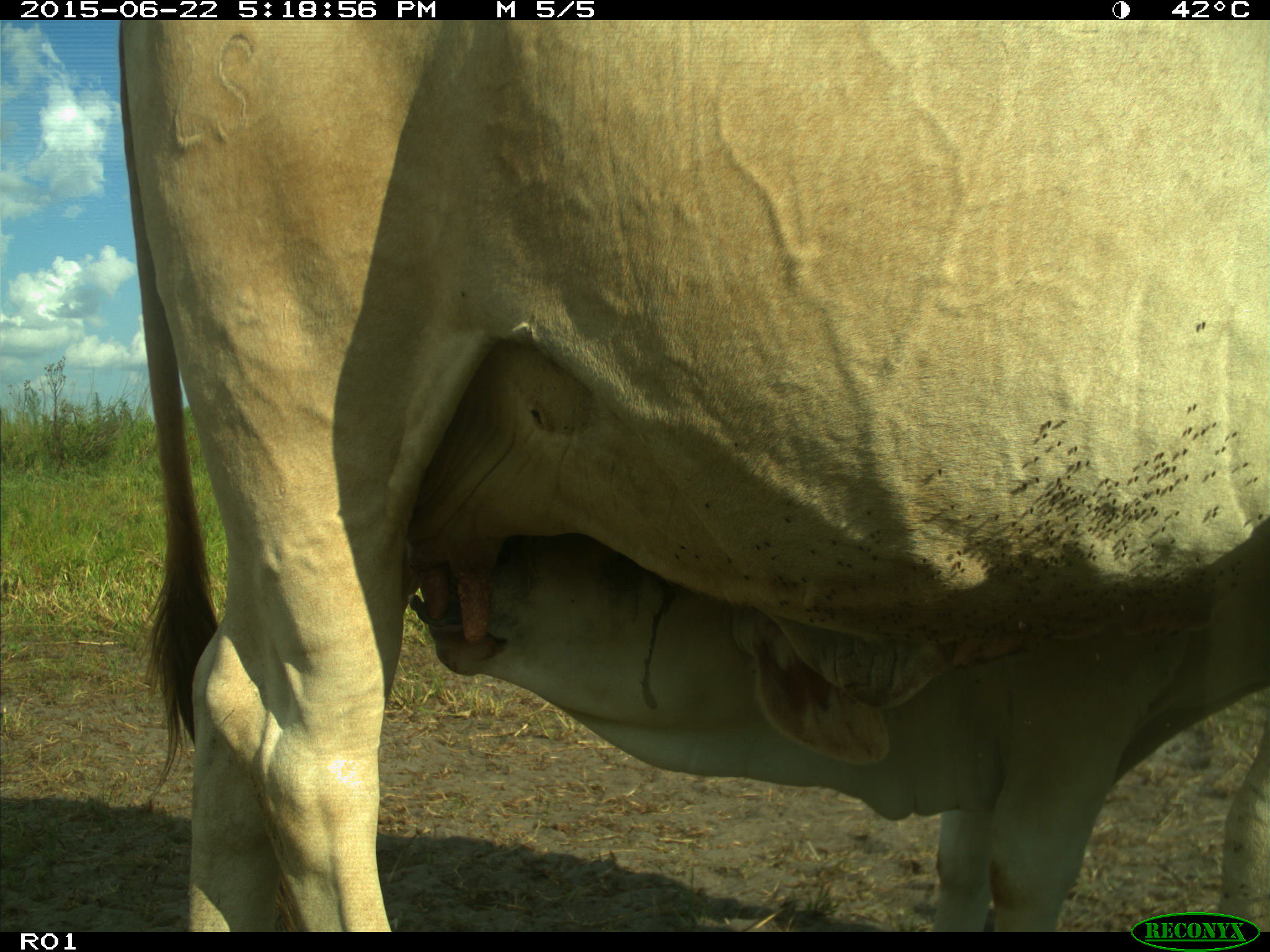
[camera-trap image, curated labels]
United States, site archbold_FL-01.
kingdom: Animalia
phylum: Chordata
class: Mammalia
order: Artiodactyla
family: Bovidae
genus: Bos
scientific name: Bos taurus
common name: domestic cow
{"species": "Bos taurus (domestic cow)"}